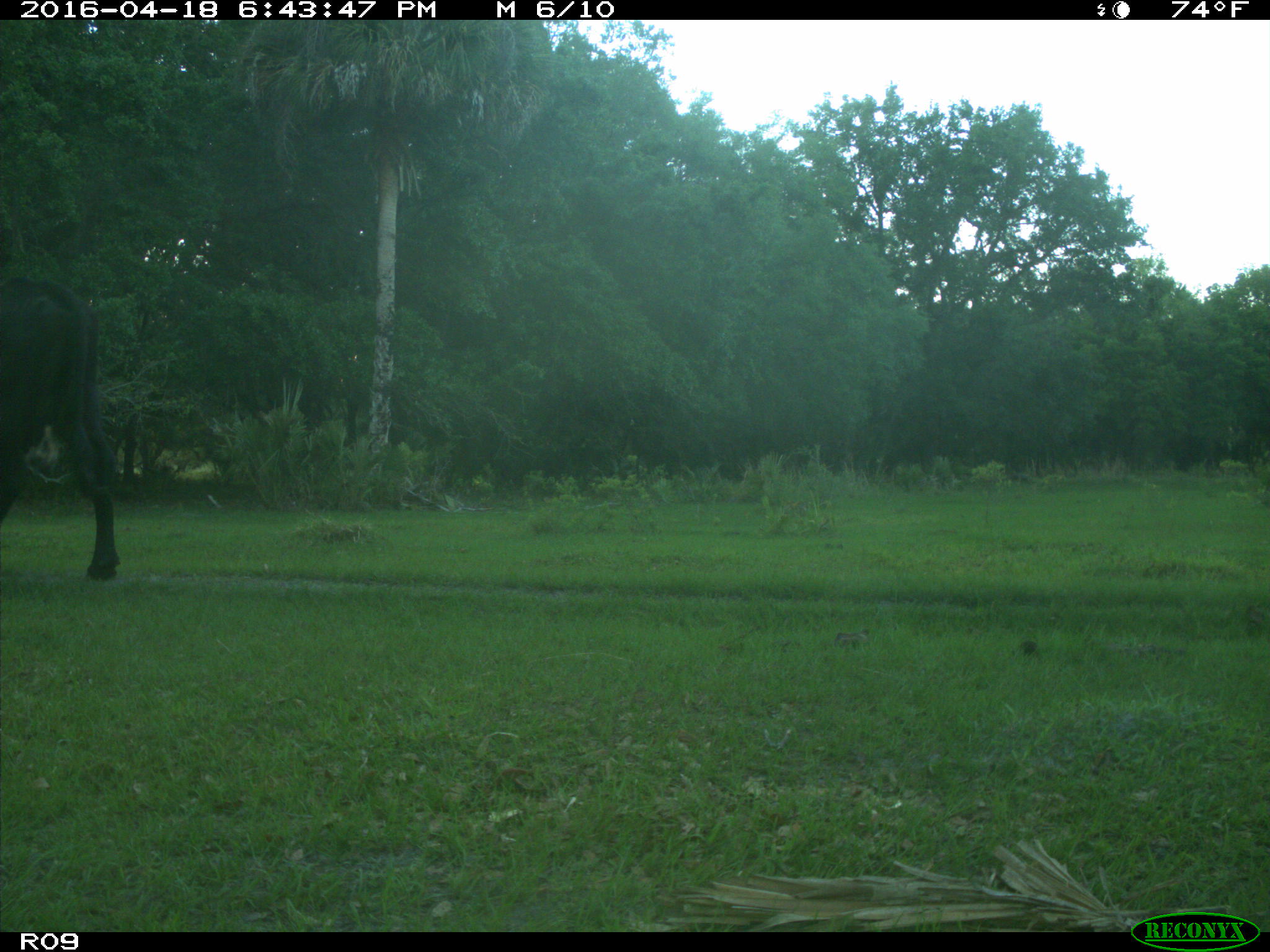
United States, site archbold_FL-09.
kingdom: Animalia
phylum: Chordata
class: Mammalia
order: Artiodactyla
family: Bovidae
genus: Bos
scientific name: Bos taurus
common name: domestic cow